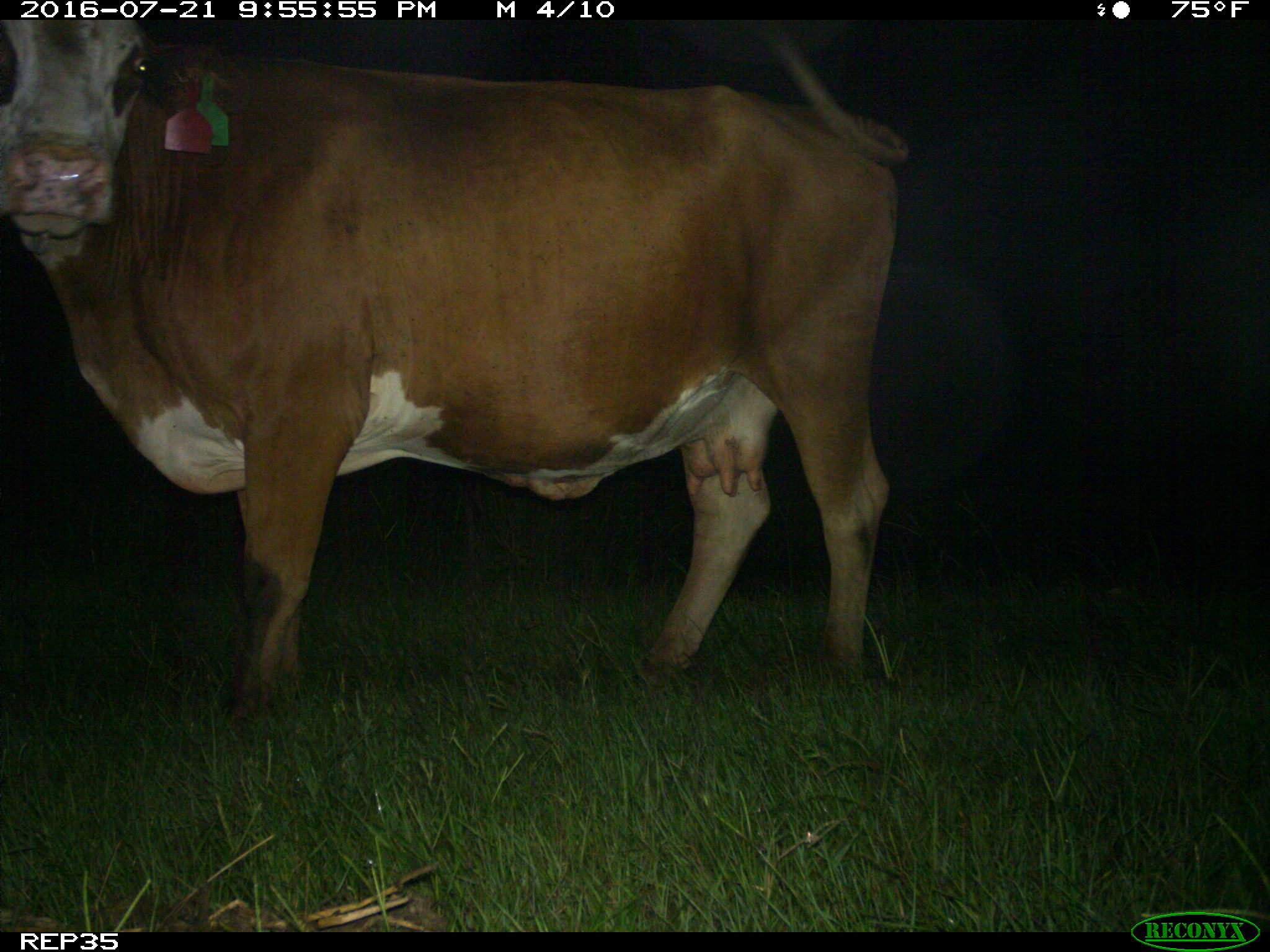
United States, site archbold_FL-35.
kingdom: Animalia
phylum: Chordata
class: Mammalia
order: Artiodactyla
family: Bovidae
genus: Bos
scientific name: Bos taurus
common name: domestic cow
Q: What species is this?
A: Bos taurus (domestic cow).